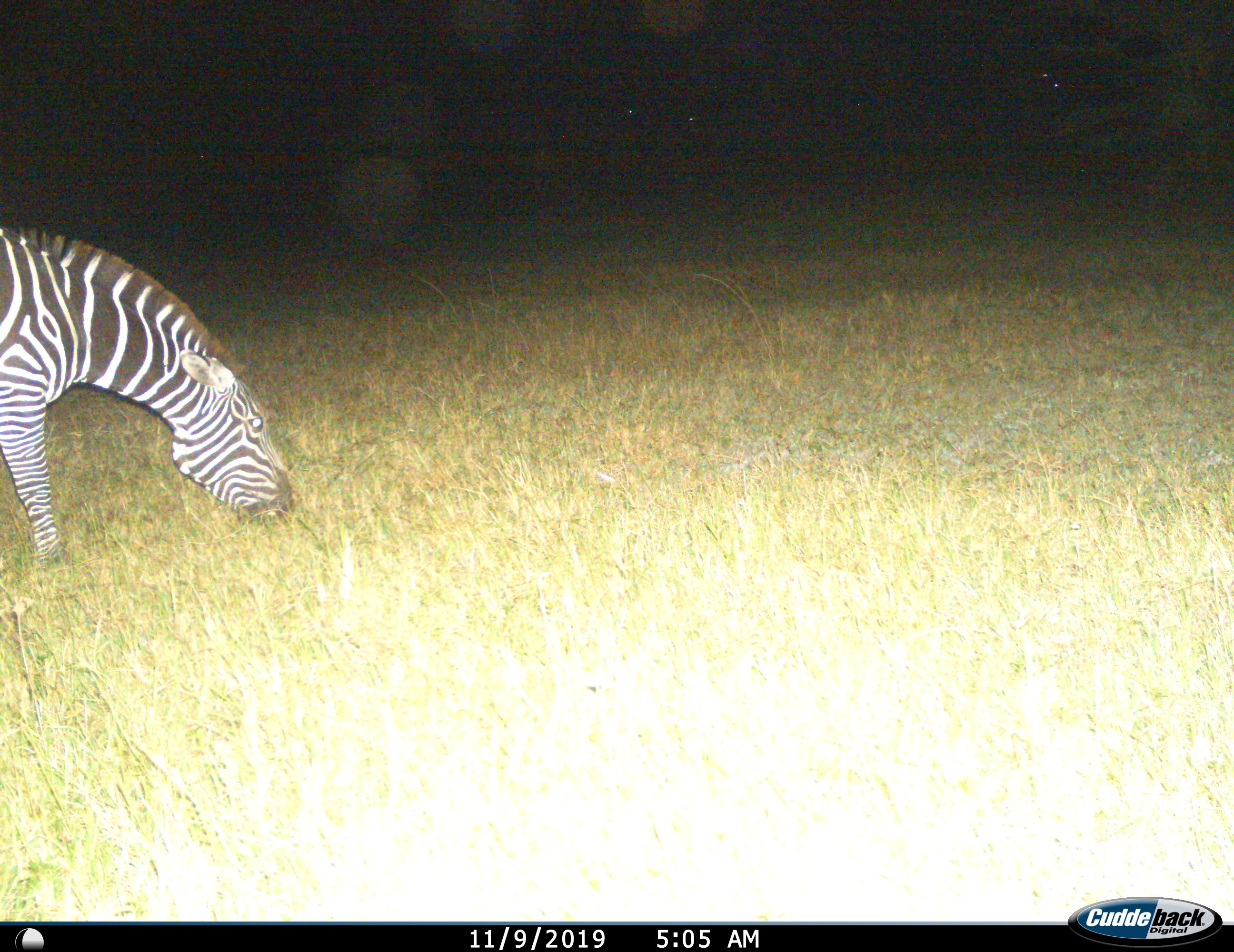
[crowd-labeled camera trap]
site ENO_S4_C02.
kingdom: Animalia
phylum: Chordata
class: Mammalia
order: Perissodactyla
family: Equidae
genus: Equus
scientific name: Equus quagga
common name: plains zebra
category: zebraplains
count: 1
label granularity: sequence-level